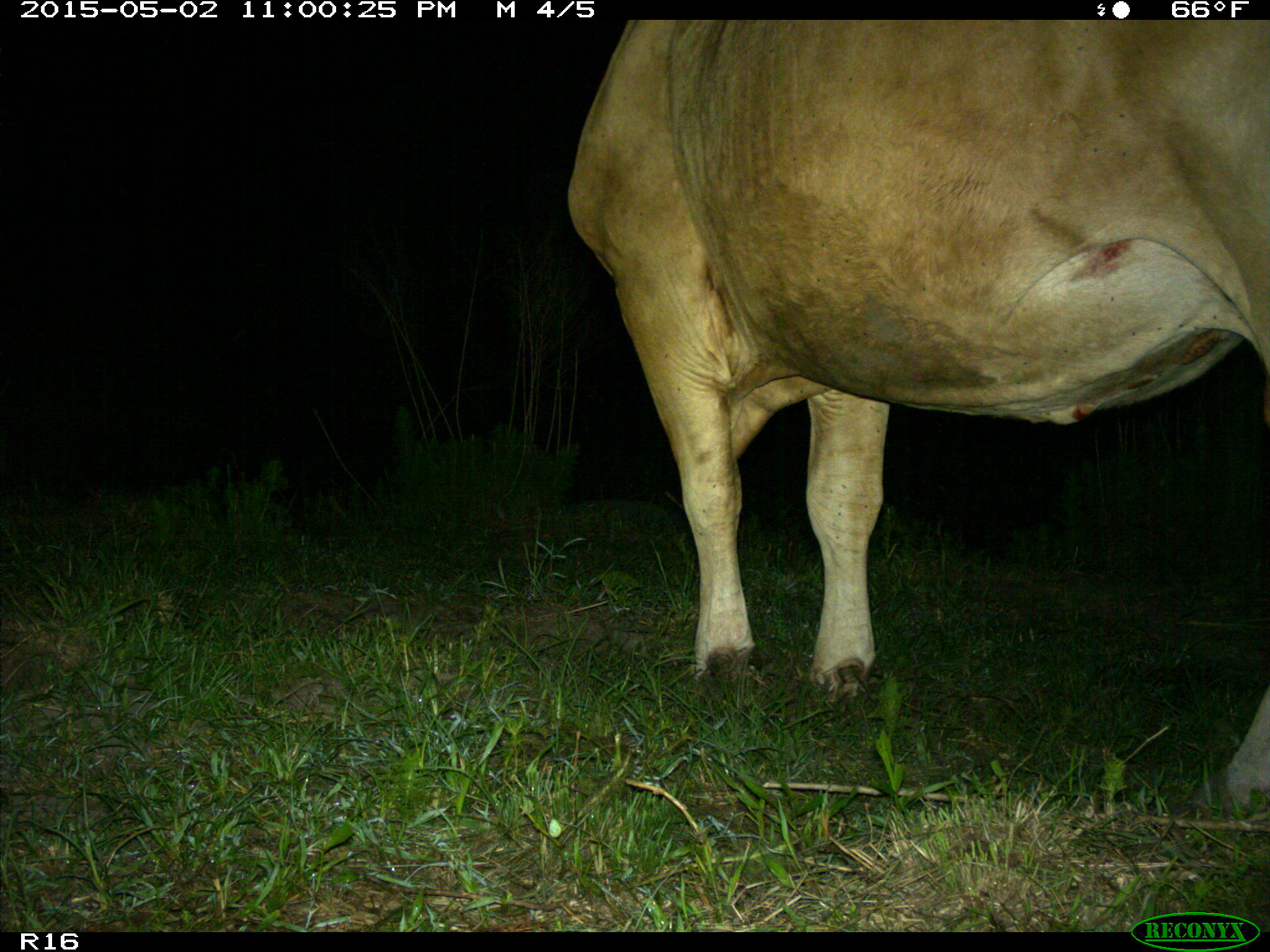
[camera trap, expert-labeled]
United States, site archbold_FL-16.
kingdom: Animalia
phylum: Chordata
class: Mammalia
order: Artiodactyla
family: Bovidae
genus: Bos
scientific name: Bos taurus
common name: domestic cow